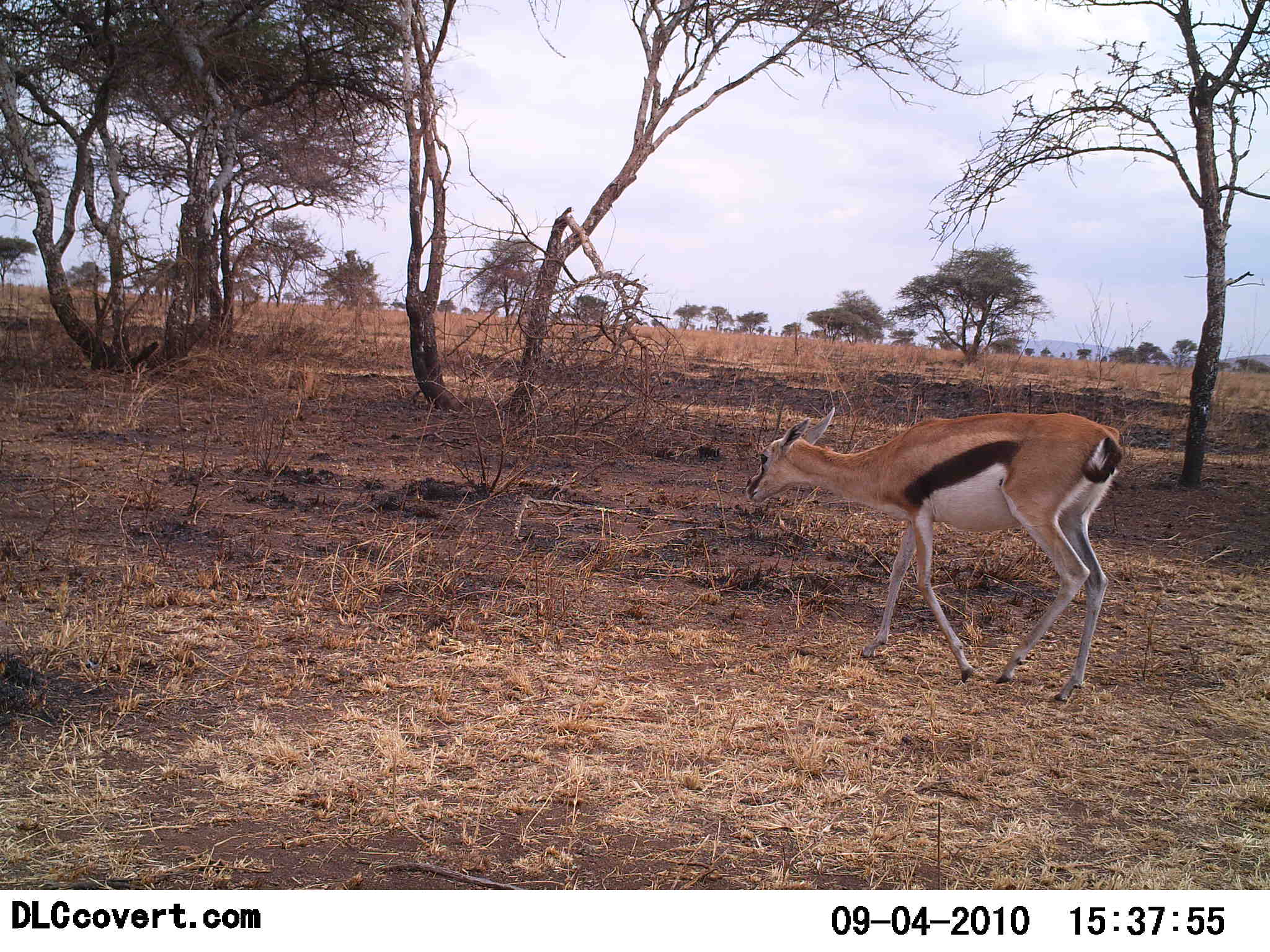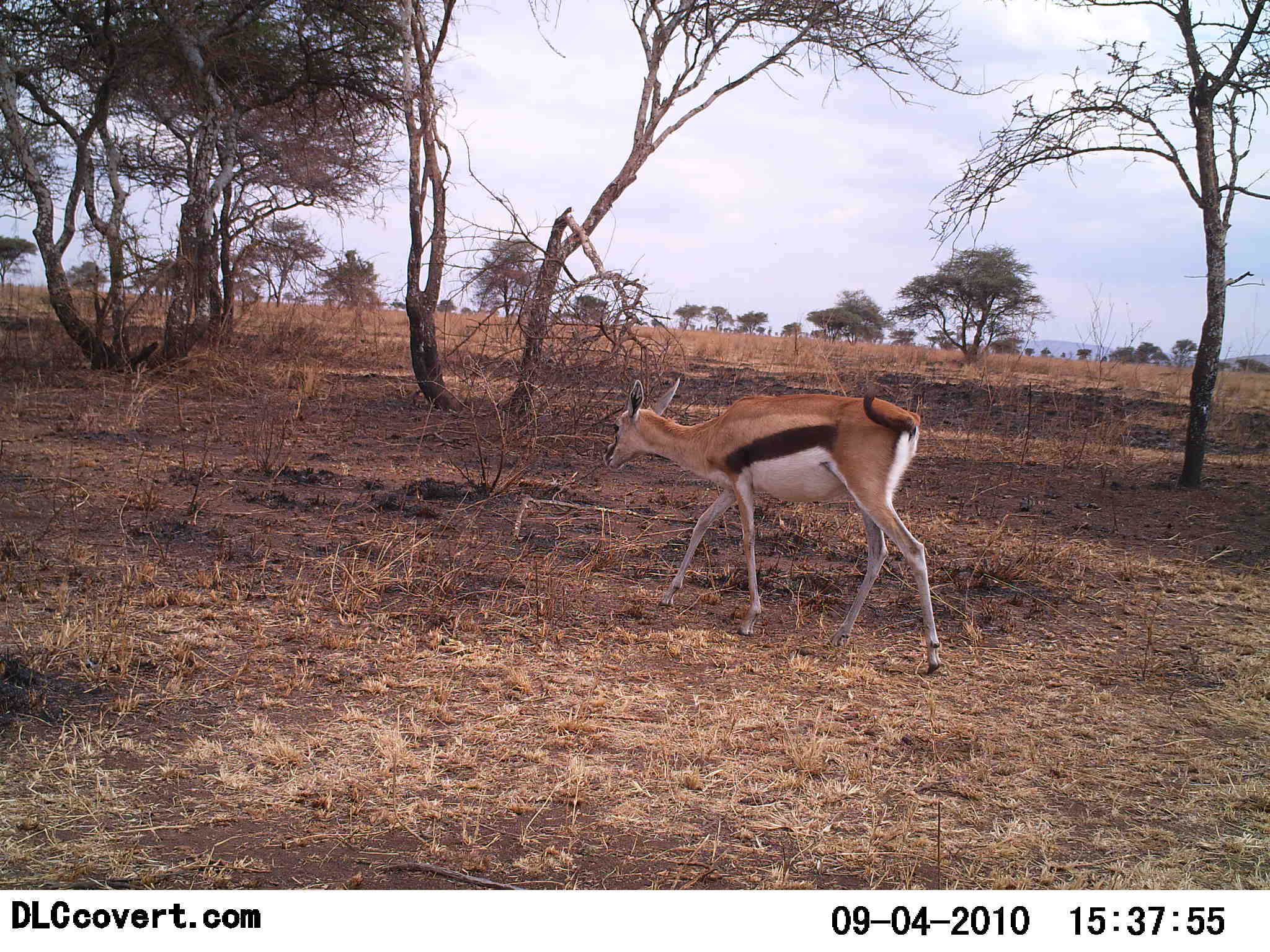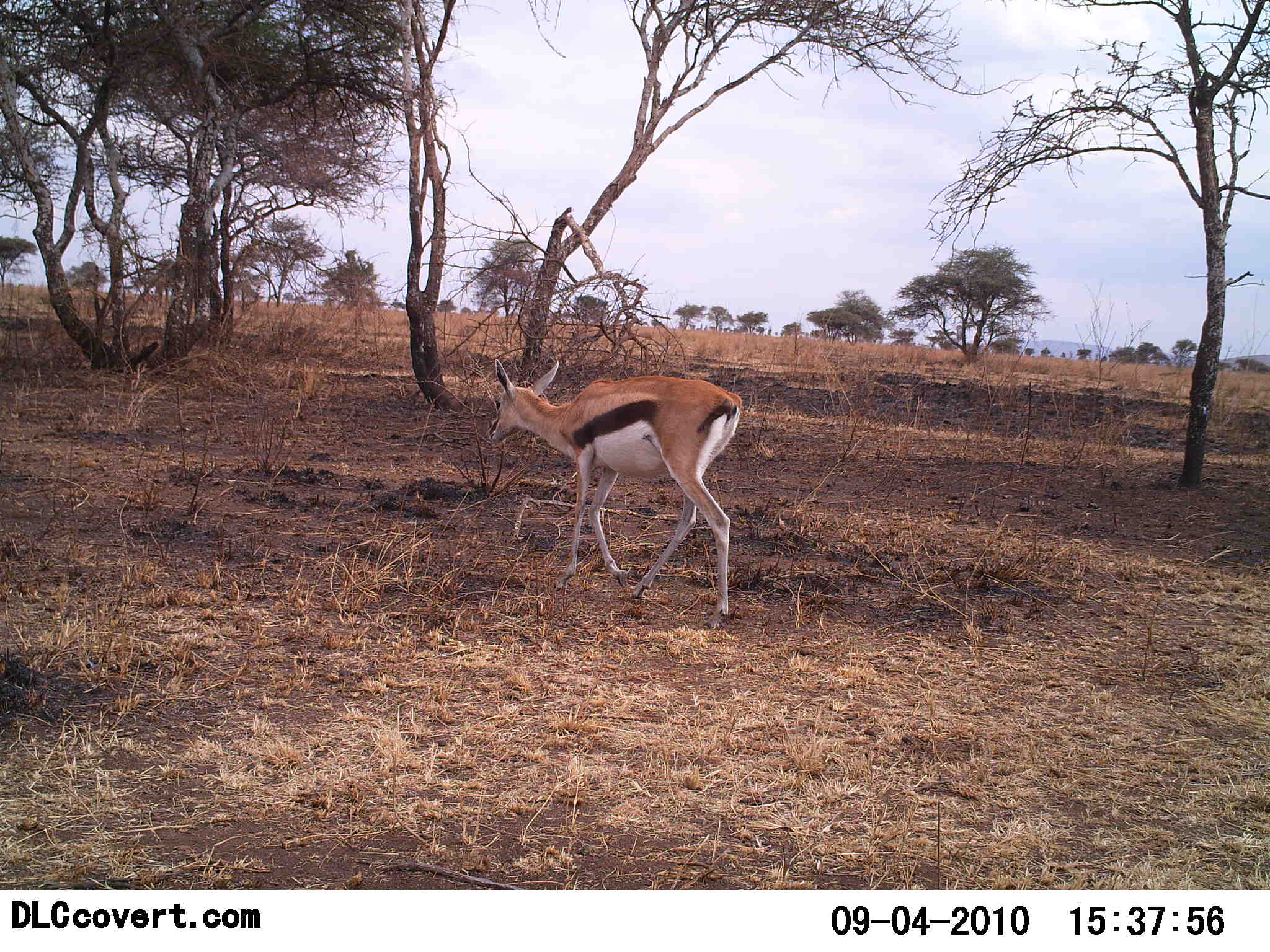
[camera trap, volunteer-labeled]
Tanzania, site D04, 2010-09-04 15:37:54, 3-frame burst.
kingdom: Animalia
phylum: Chordata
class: Mammalia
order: Artiodactyla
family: Bovidae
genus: Eudorcas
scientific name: Eudorcas thomsonii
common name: thomson's gazelle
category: gazellethomsons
Gazellethomsons (thomson's gazelle) (Eudorcas thomsonii), count 1. Behavior (volunteer vote fractions): standing 0%, resting 0%, moving 100%, interacting 0%. Young present (vote fraction): 0%. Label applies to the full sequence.